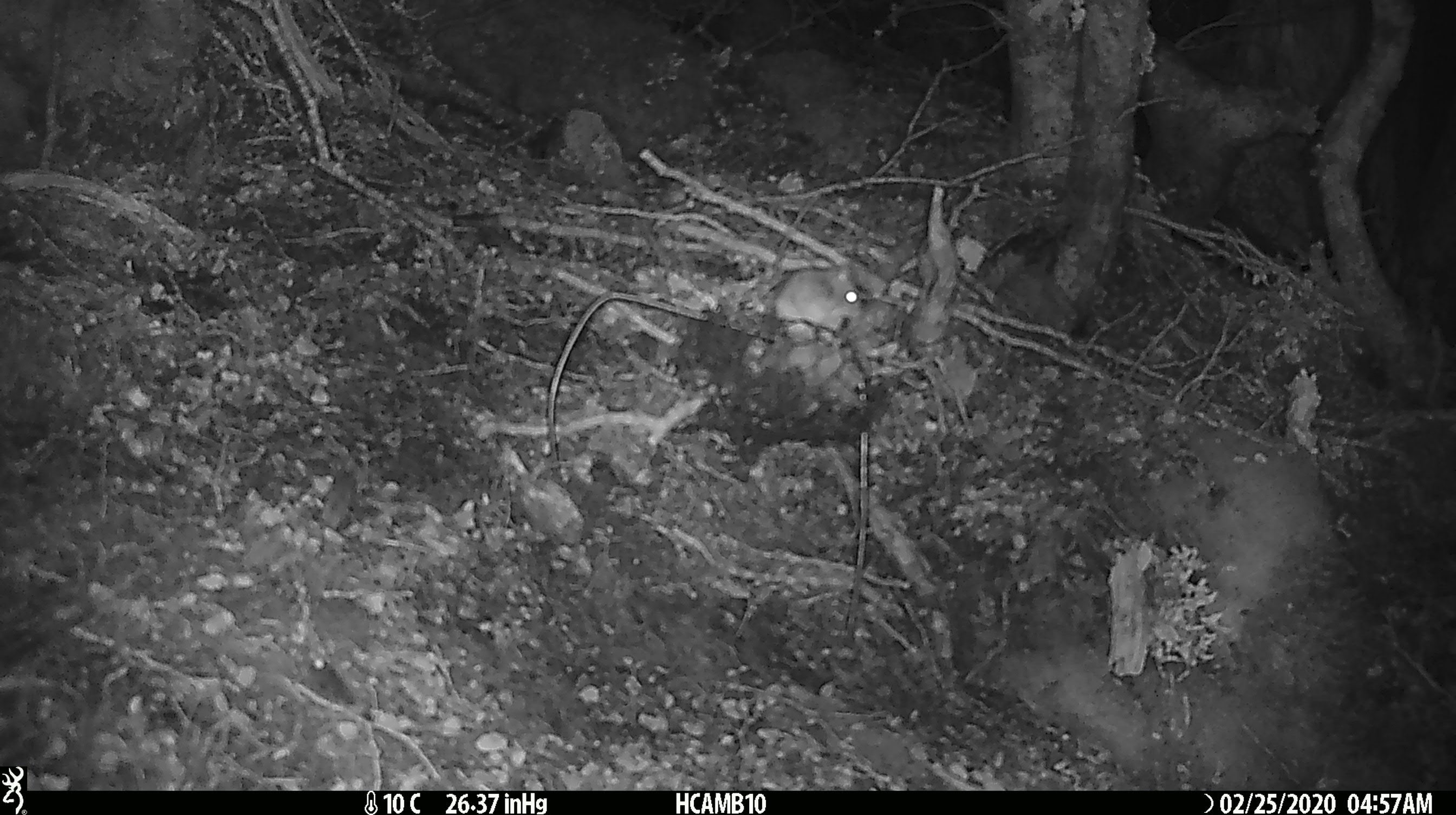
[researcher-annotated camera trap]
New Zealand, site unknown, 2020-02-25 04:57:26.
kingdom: Animalia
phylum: Chordata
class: Mammalia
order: Rodentia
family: Muridae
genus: Mus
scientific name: Mus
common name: mouse